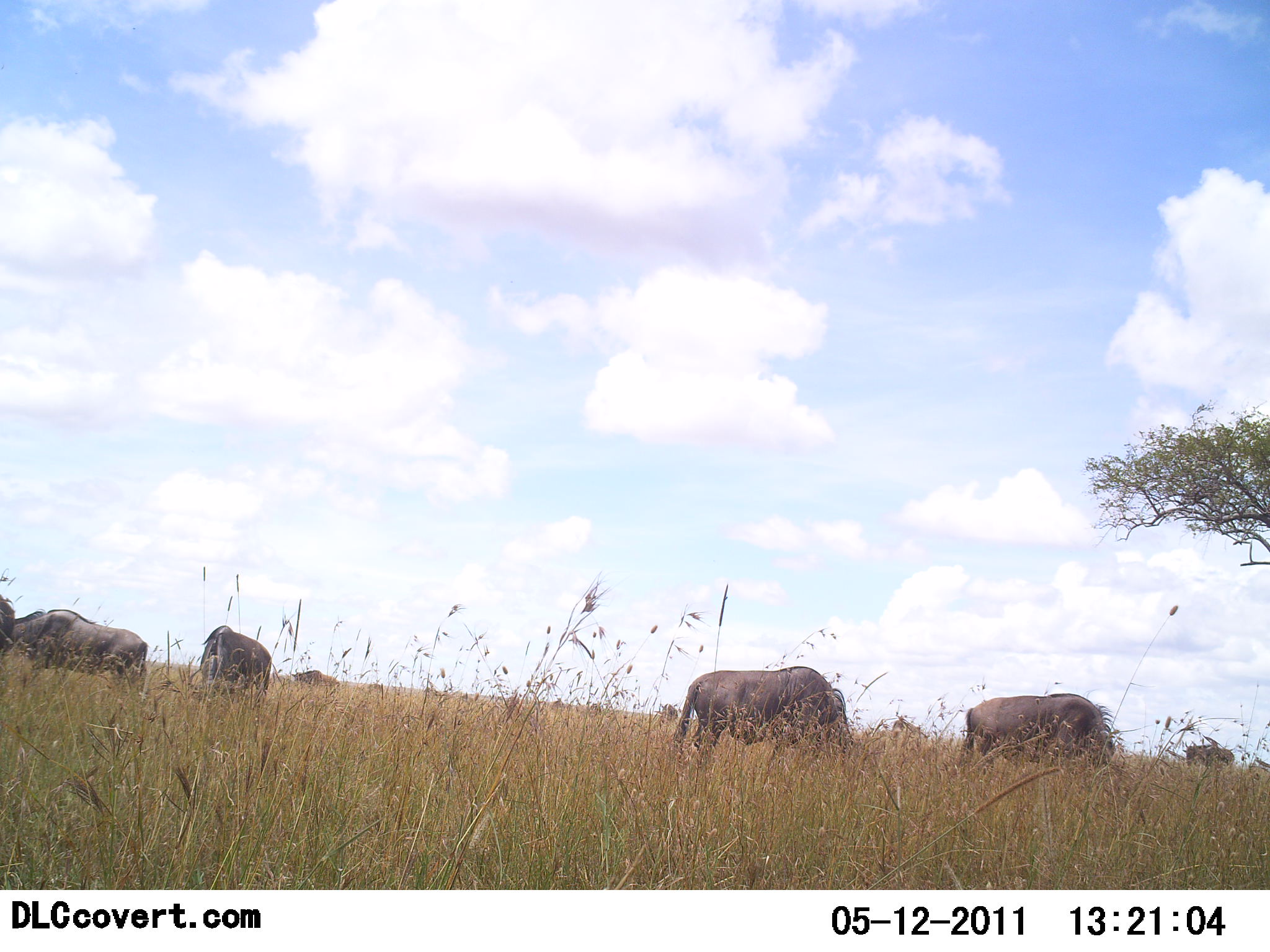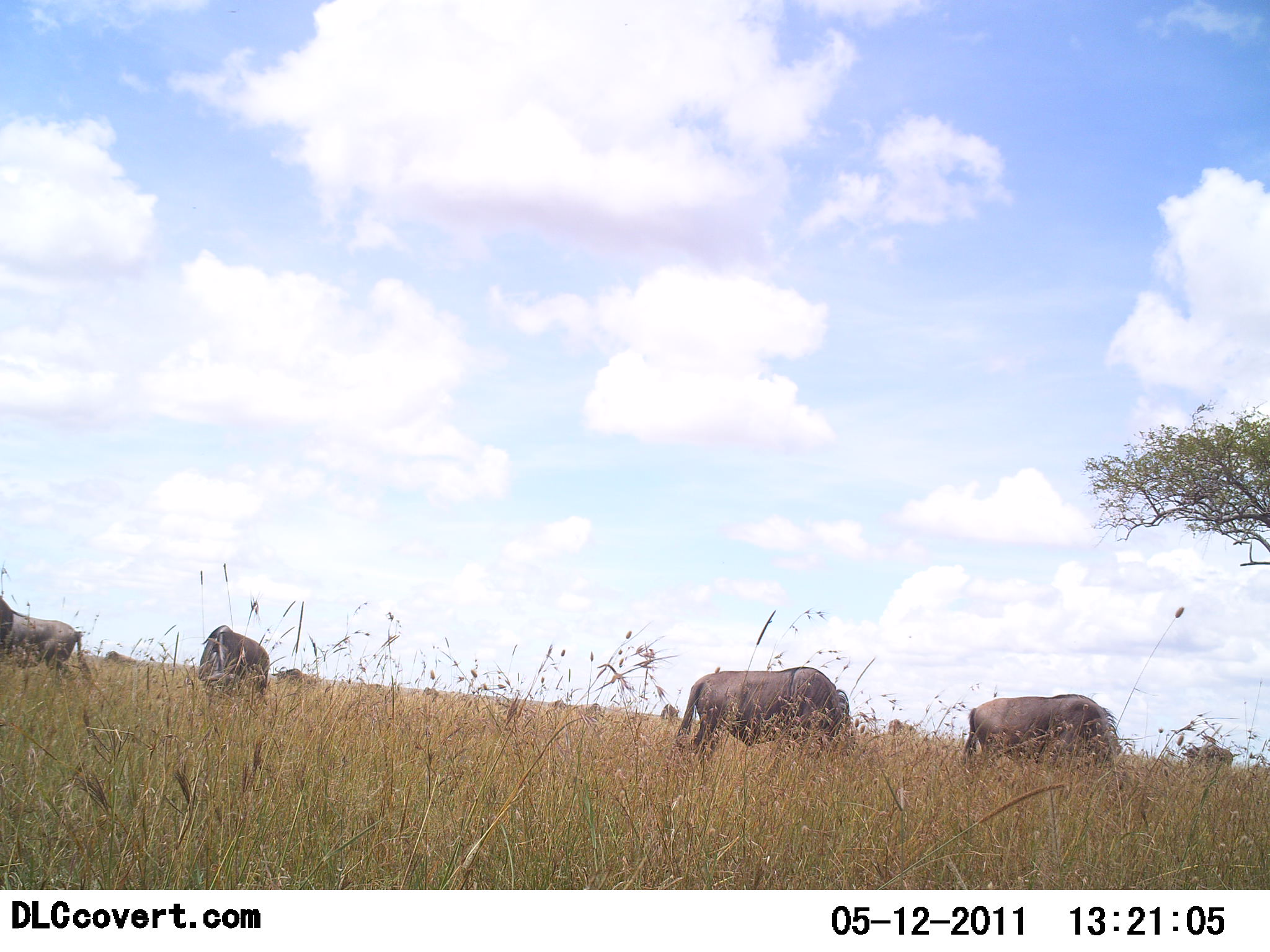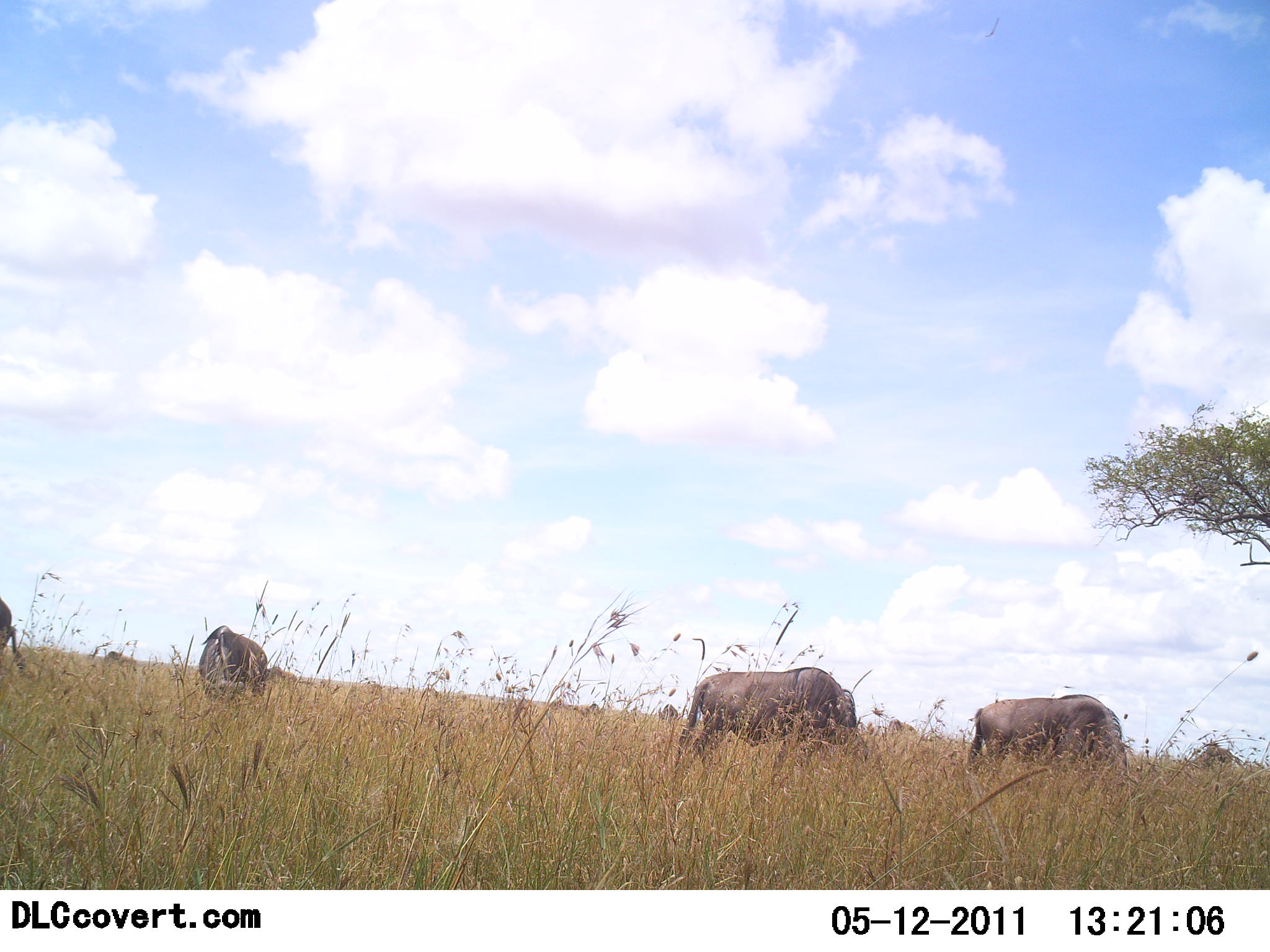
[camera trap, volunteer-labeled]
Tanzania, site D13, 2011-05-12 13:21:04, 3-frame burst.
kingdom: Animalia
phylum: Chordata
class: Mammalia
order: Artiodactyla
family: Bovidae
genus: Connochaetes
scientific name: Connochaetes taurinus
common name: blue wildebeest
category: wildebeest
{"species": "wildebeest (blue wildebeest) (Connochaetes taurinus)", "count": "5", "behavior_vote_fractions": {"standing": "33%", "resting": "0%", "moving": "25%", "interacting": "0%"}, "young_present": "0%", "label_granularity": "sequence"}